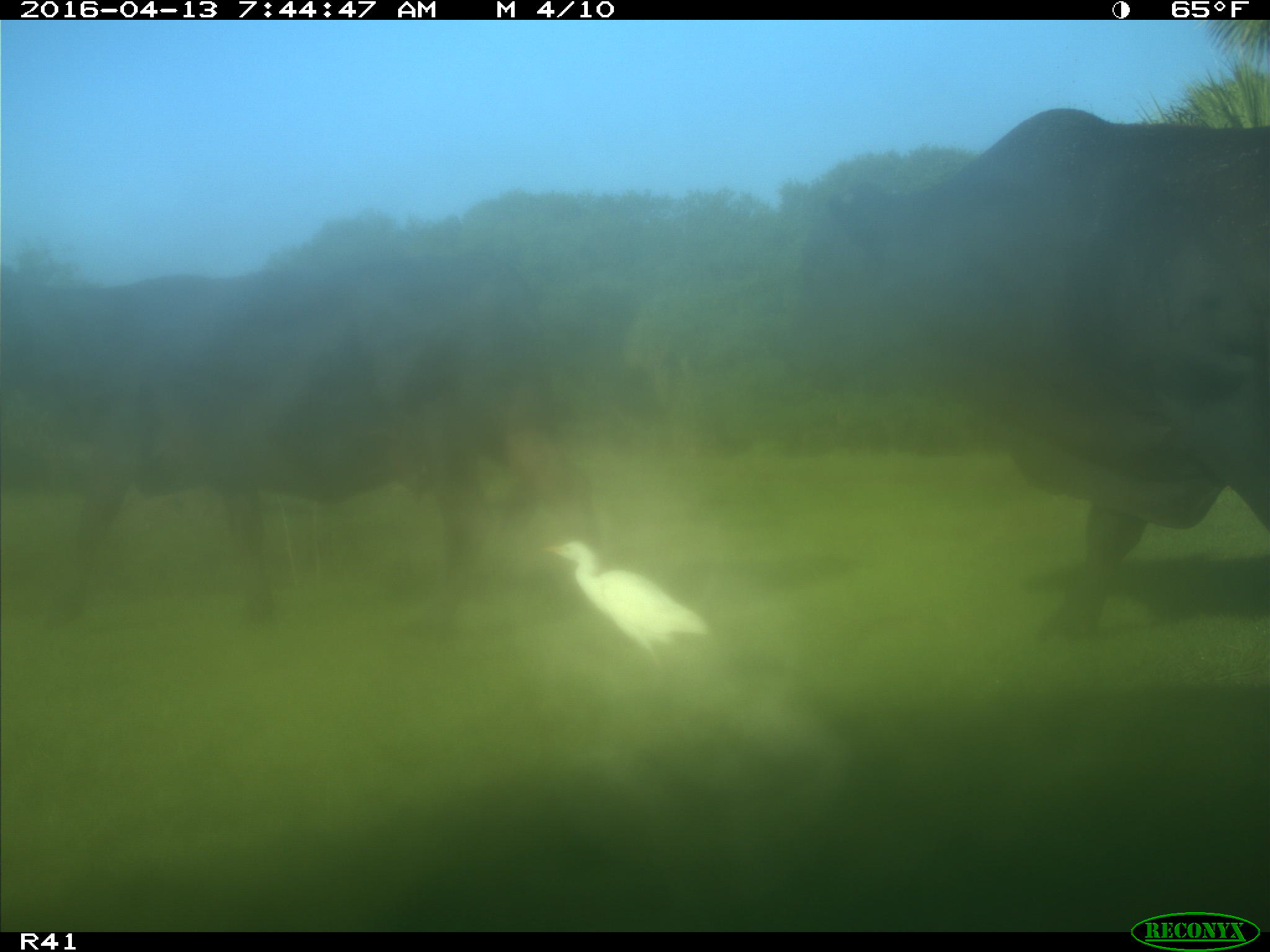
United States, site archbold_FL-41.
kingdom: Animalia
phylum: Chordata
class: Mammalia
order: Artiodactyla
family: Bovidae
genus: Bos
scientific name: Bos taurus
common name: domestic cow